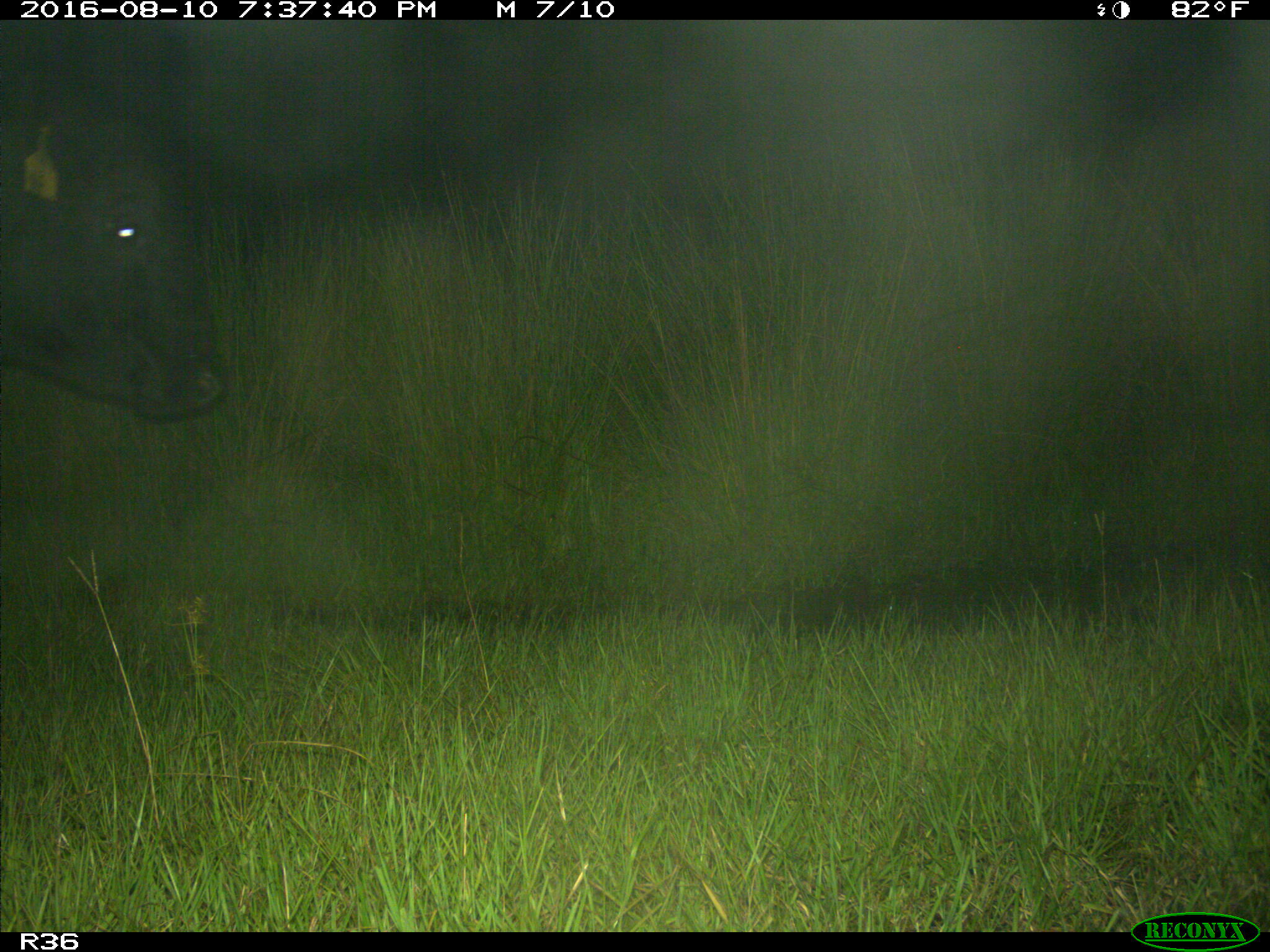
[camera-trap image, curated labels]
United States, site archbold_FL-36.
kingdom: Animalia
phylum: Chordata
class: Mammalia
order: Artiodactyla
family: Bovidae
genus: Bos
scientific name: Bos taurus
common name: domestic cow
Bos taurus (domestic cow).